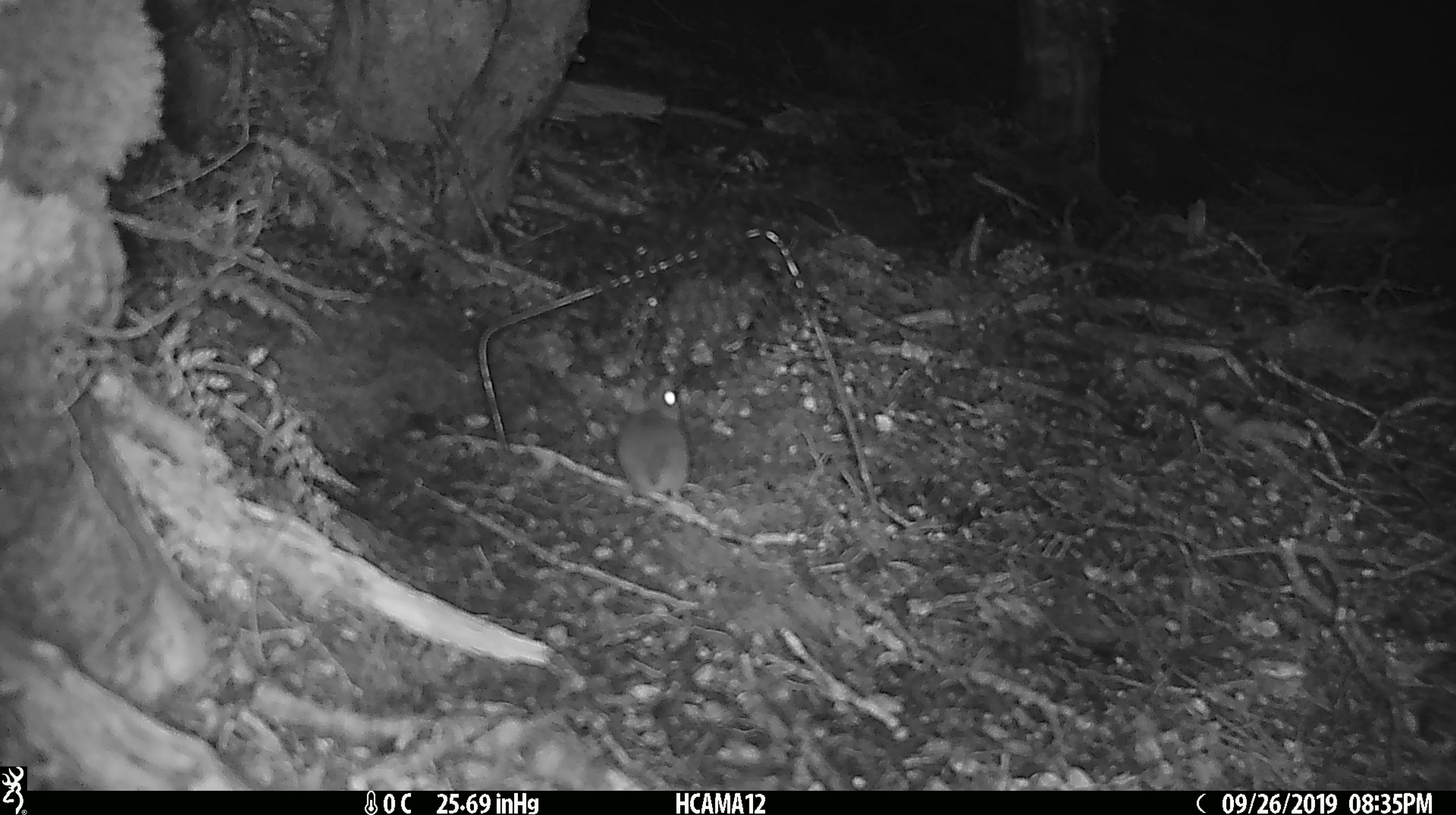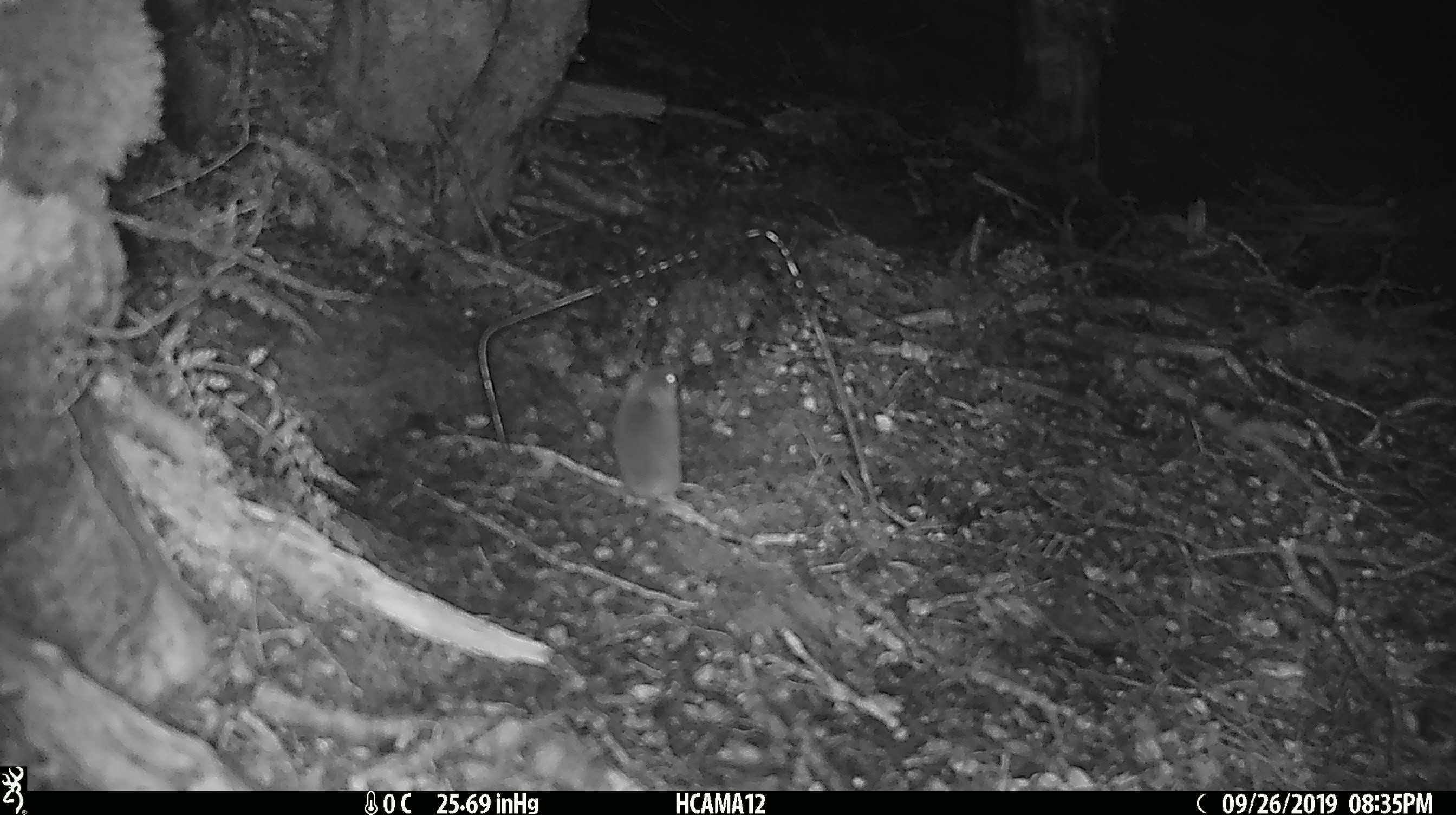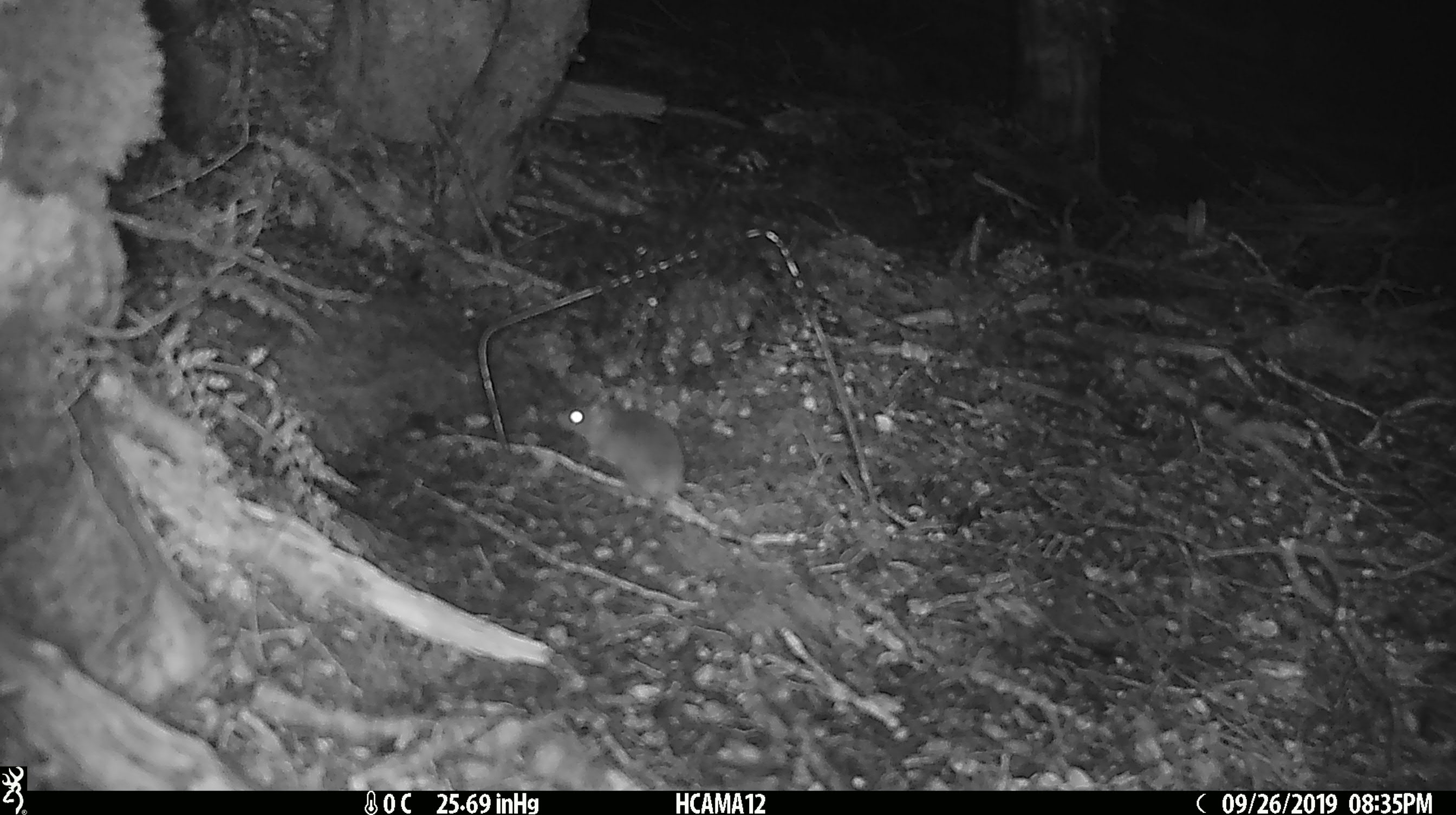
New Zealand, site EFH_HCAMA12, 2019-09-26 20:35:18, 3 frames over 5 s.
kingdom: Animalia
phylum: Chordata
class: Mammalia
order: Rodentia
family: Muridae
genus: Mus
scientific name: Mus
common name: mouse